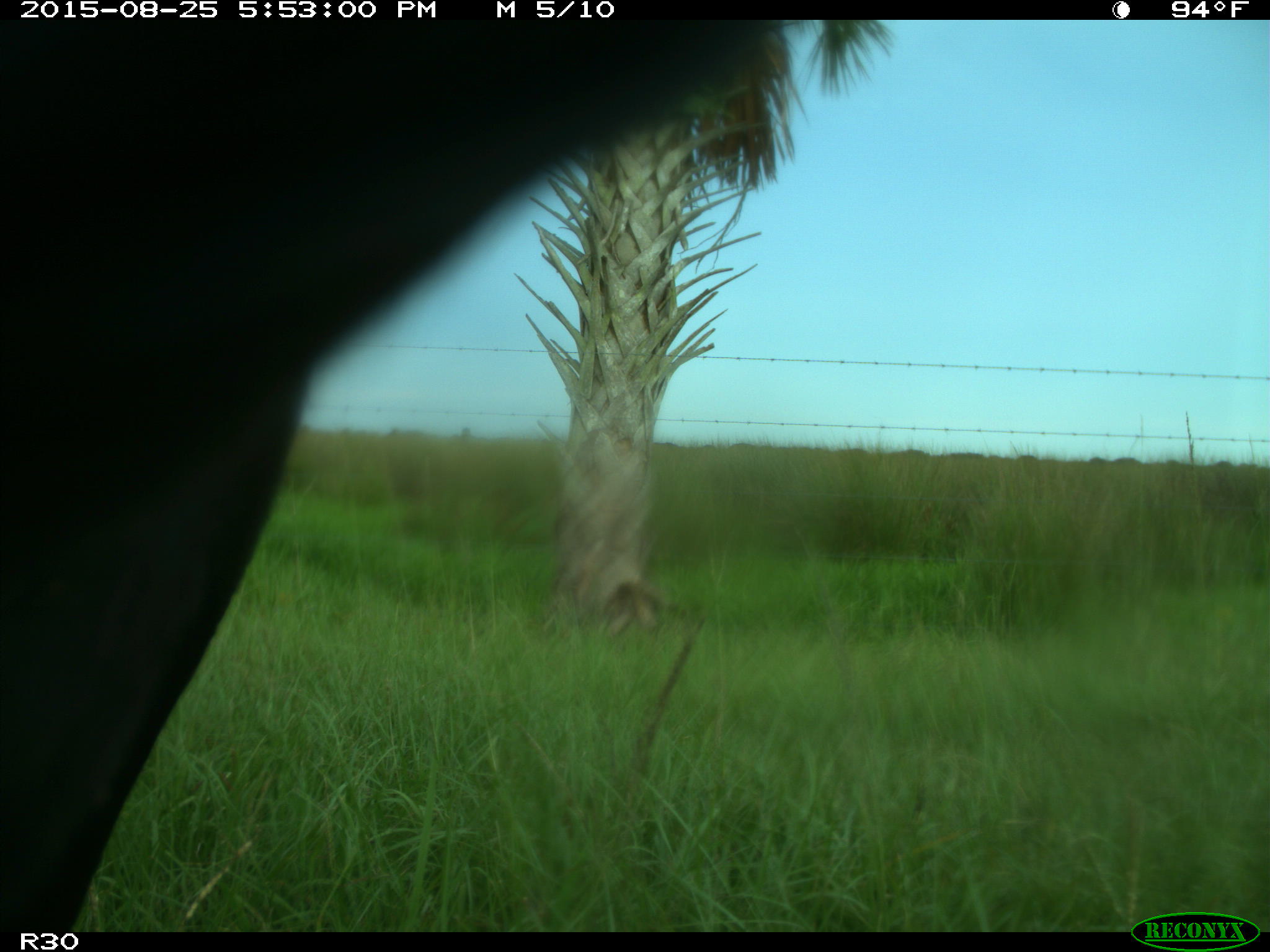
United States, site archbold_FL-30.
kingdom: Animalia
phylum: Chordata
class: Mammalia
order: Artiodactyla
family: Bovidae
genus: Bos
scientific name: Bos taurus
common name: domestic cow